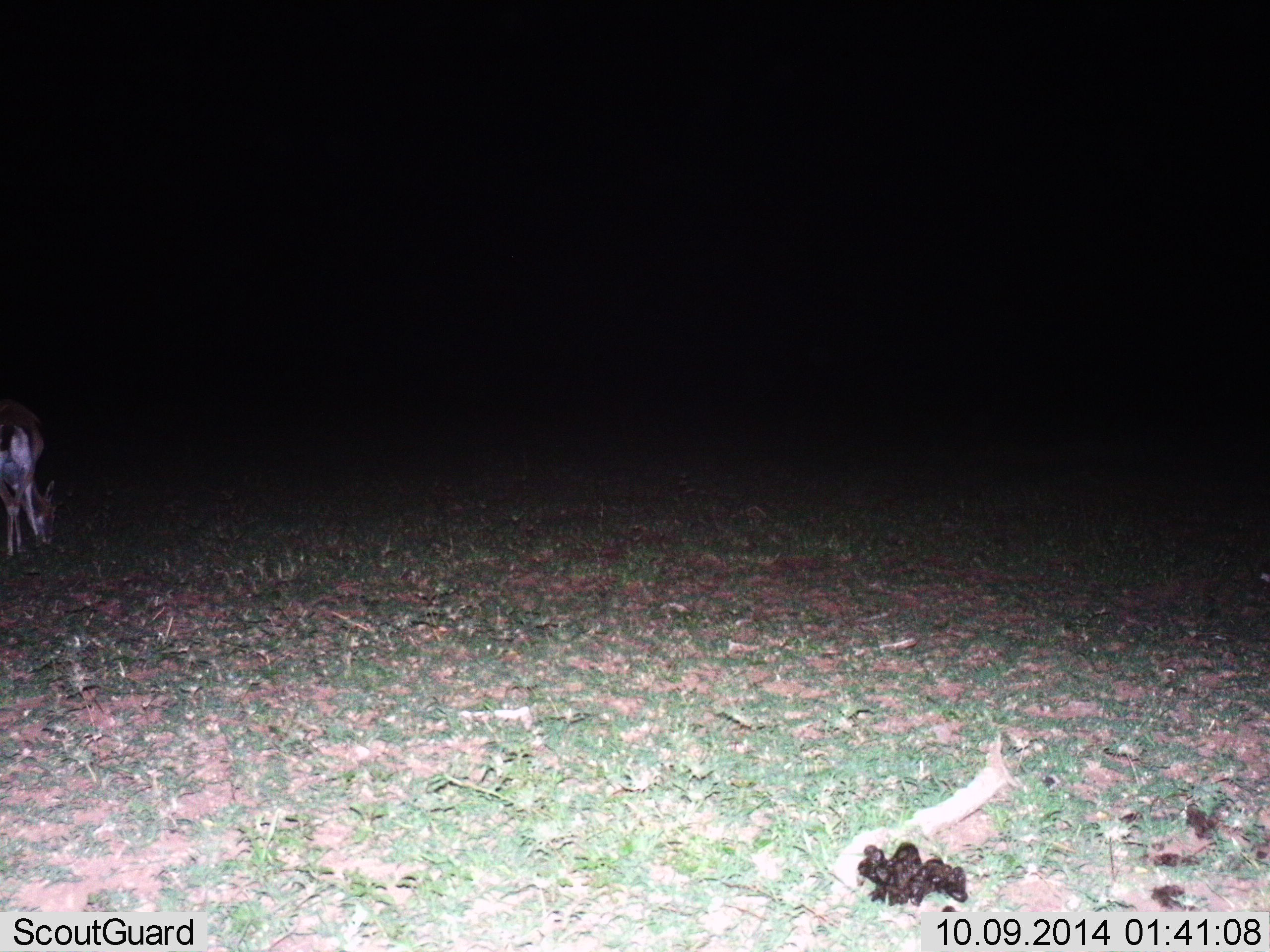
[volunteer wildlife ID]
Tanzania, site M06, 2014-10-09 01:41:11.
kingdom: Animalia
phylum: Chordata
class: Mammalia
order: Artiodactyla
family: Bovidae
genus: Eudorcas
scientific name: Eudorcas thomsonii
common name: thomson's gazelle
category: gazellethomsons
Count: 1.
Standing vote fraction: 20%.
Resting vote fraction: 0%.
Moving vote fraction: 10%.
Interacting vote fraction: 0%.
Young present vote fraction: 10%.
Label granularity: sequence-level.